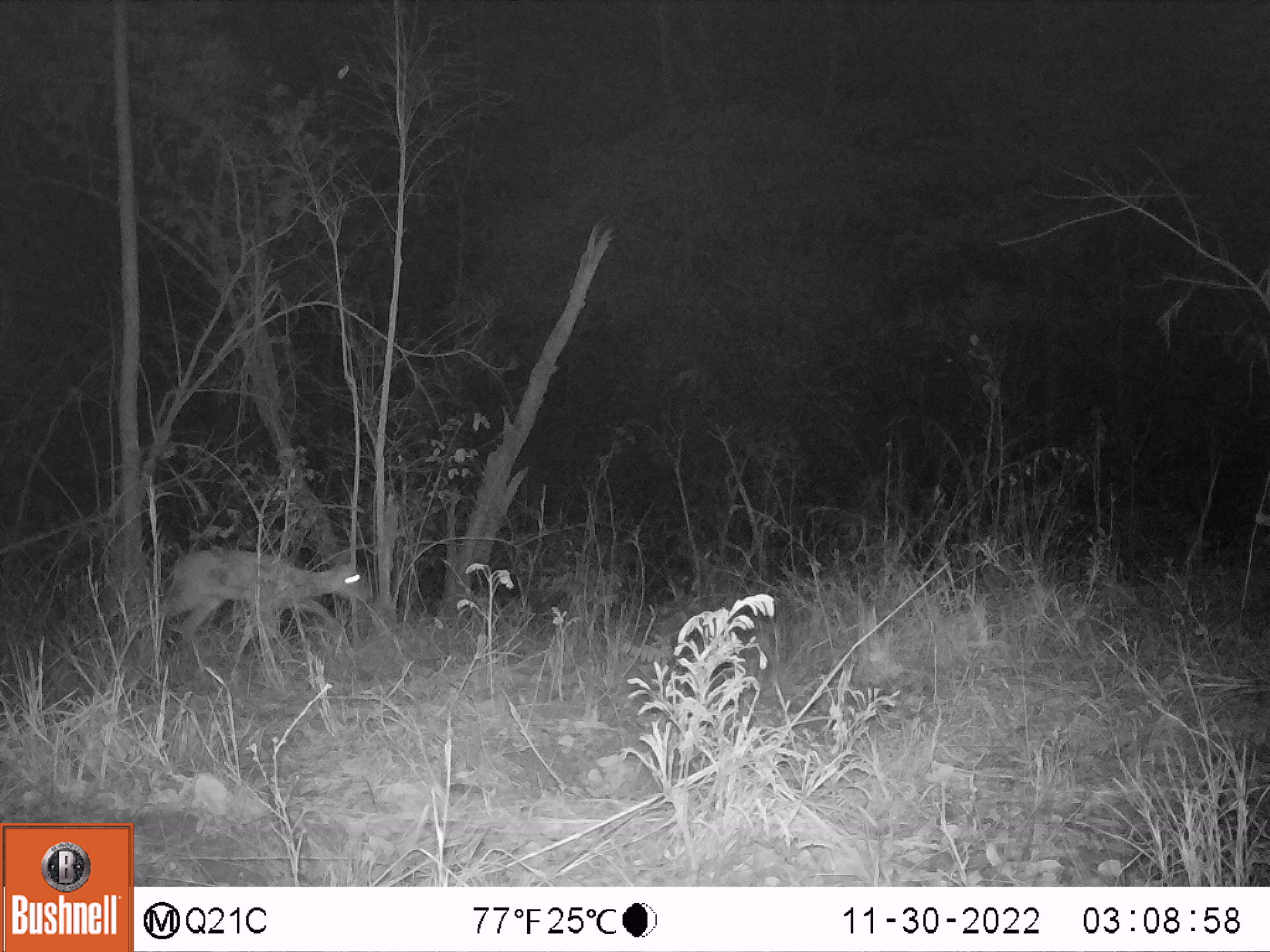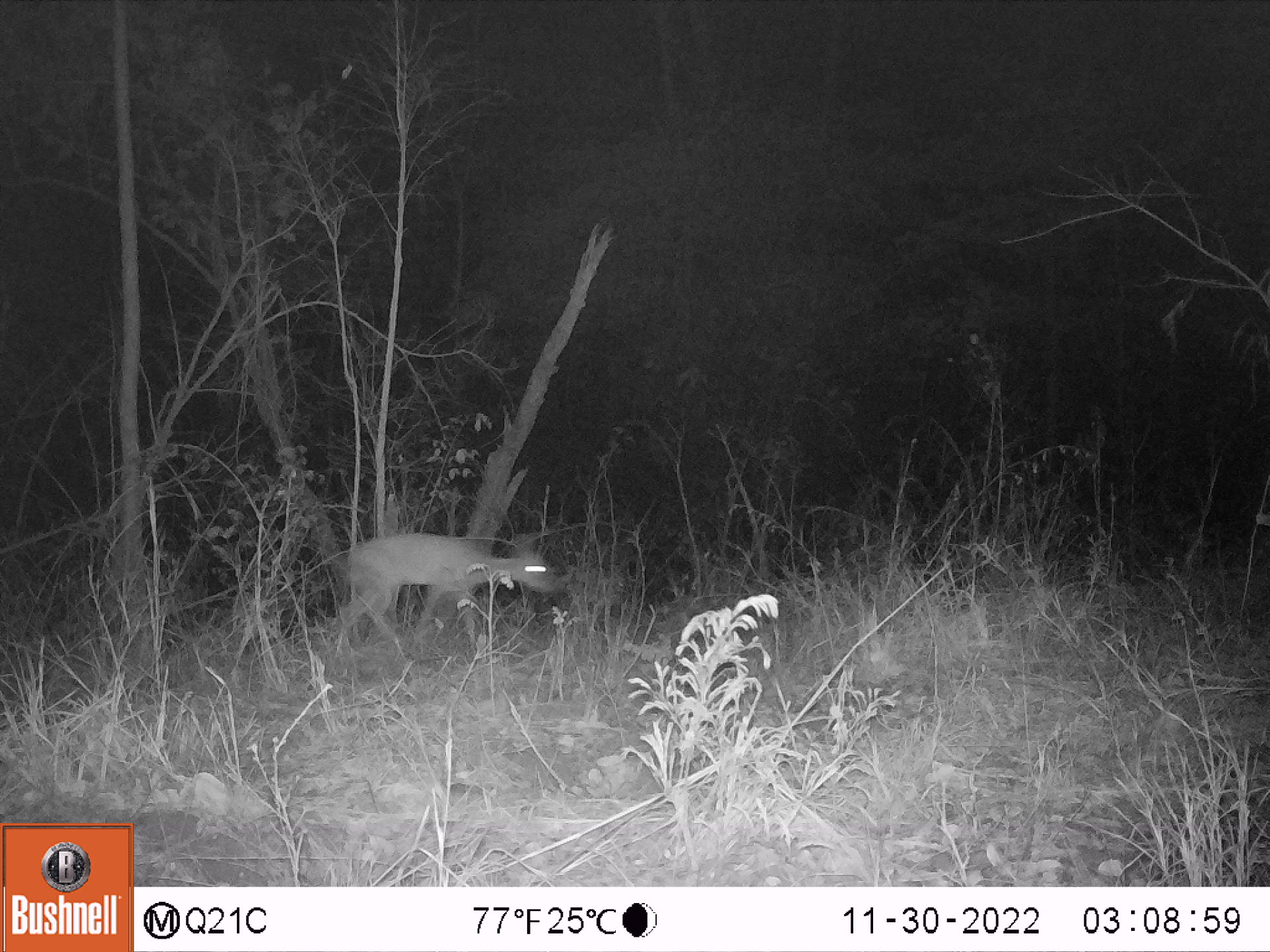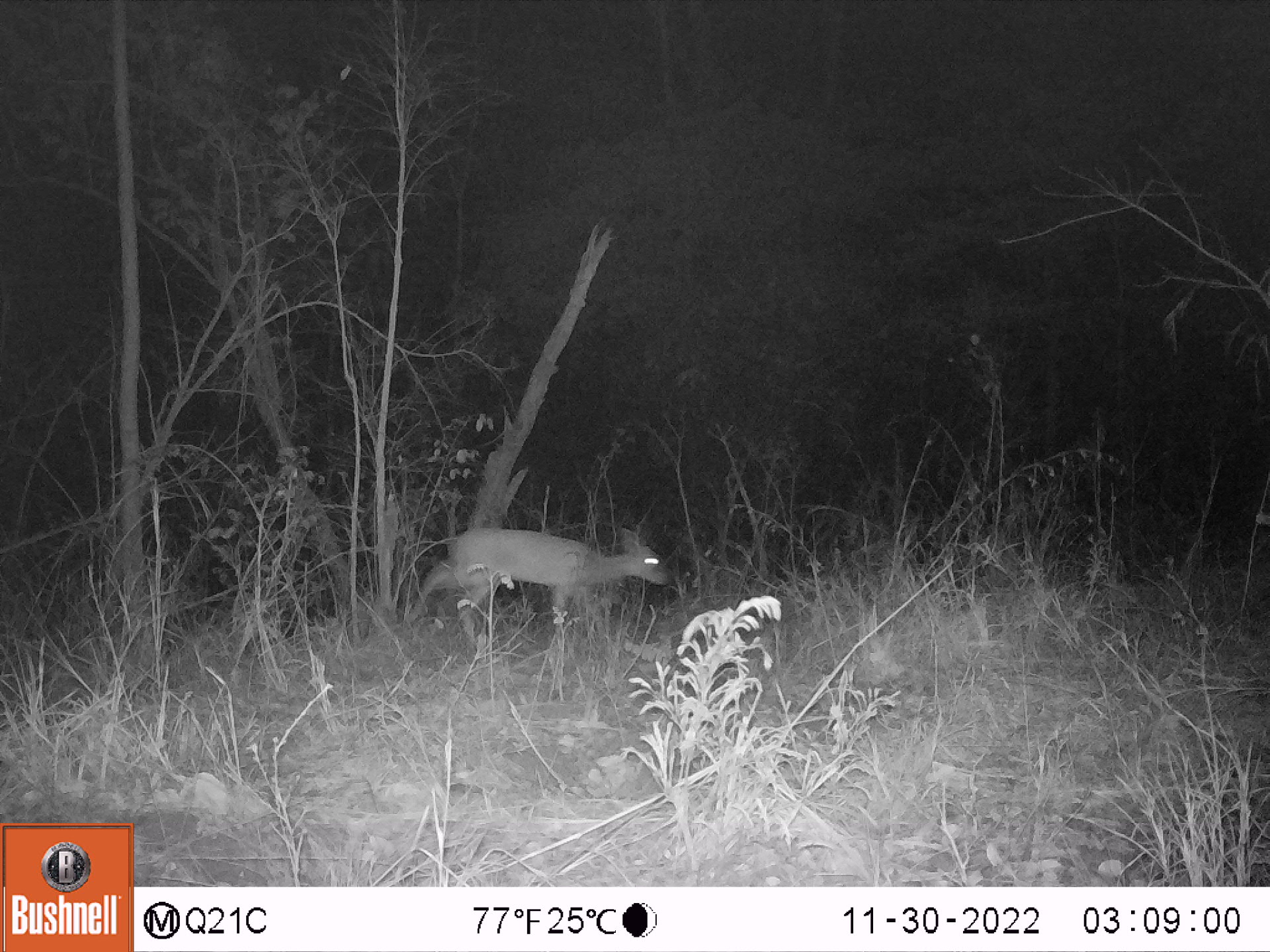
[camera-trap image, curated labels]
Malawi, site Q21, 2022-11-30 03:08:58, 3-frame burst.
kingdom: Animalia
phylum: Chordata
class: Mammalia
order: Artiodactyla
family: Bovidae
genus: Sylvicapra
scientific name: Sylvicapra grimmia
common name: common duiker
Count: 1.